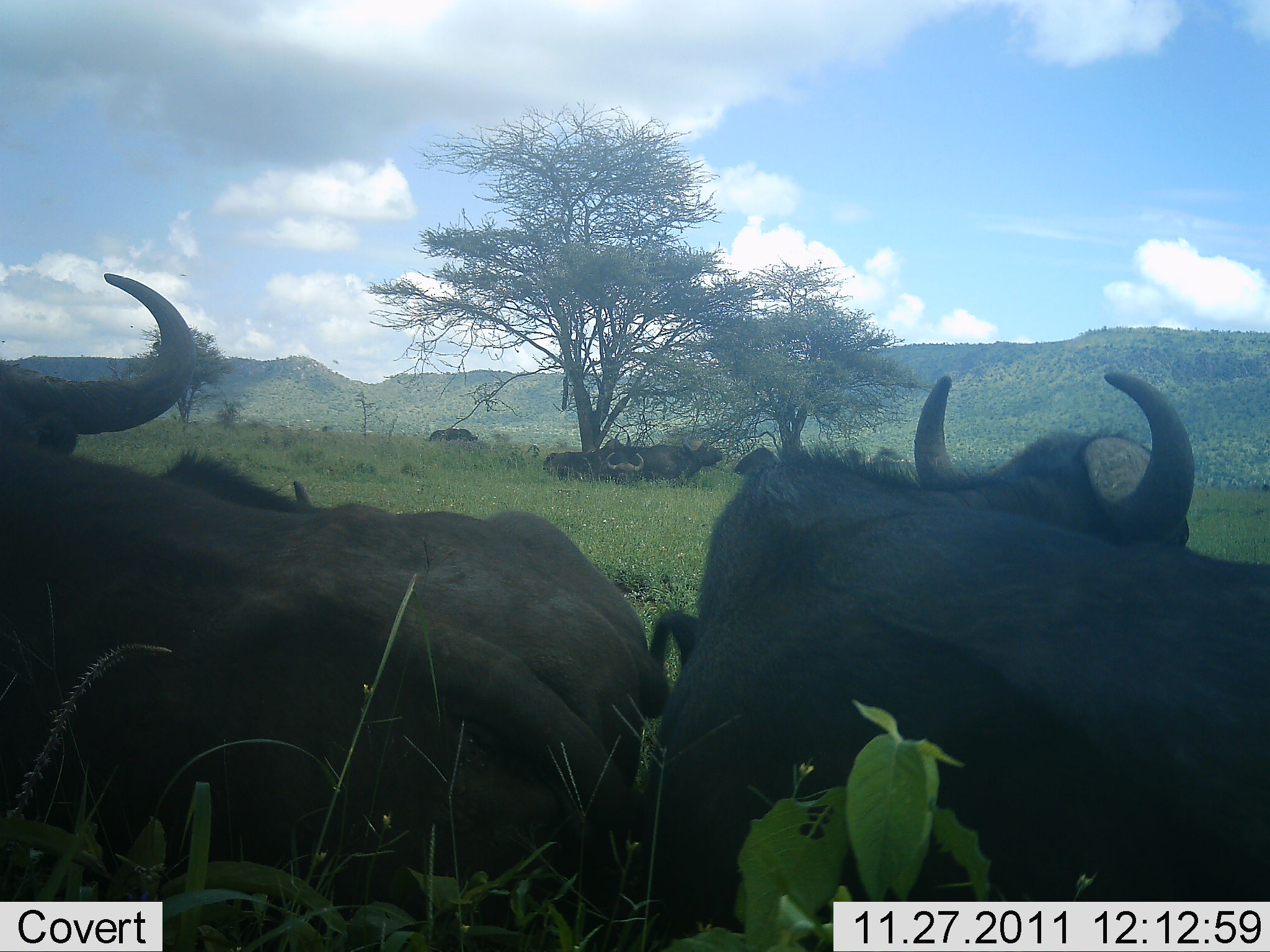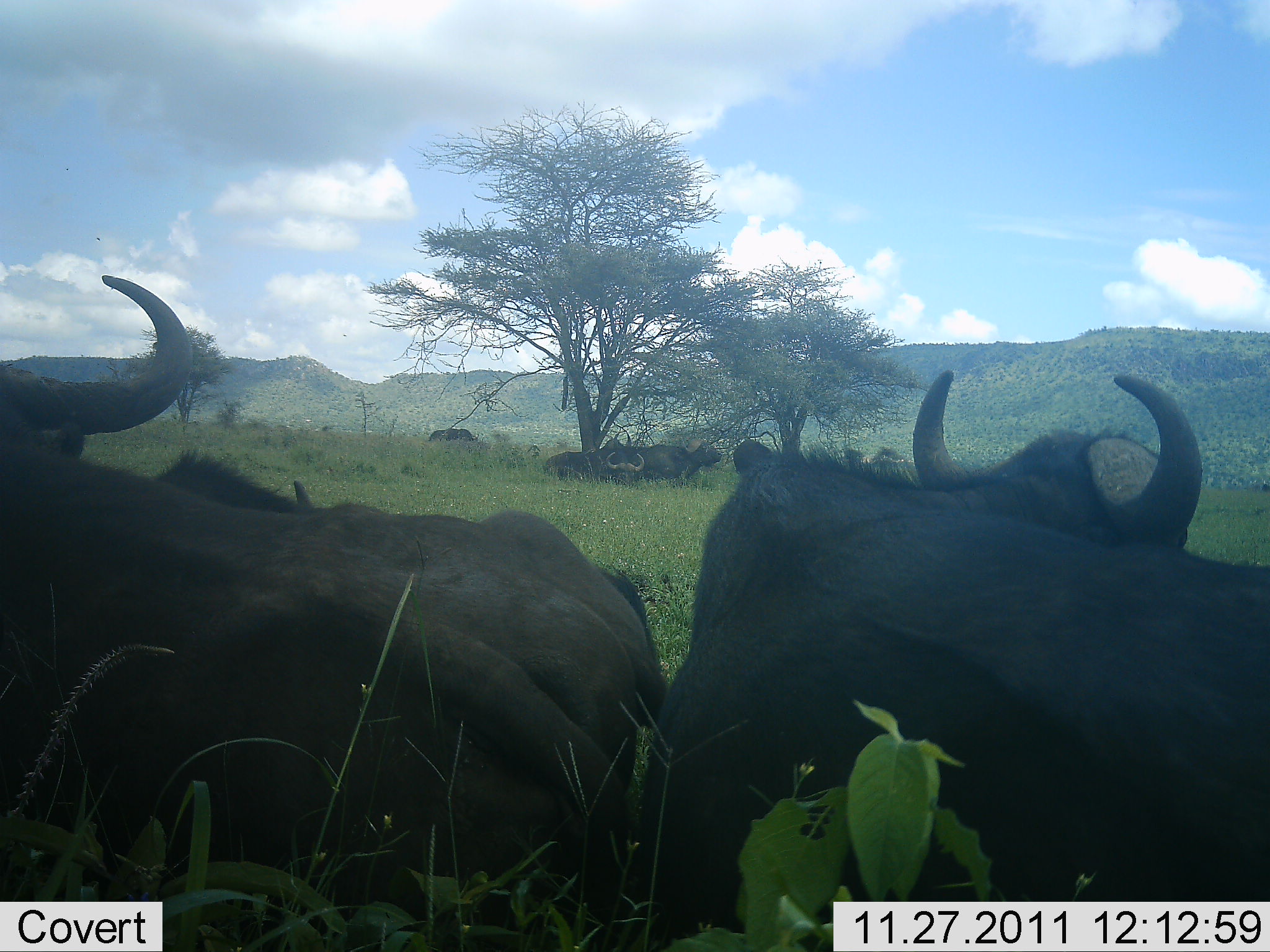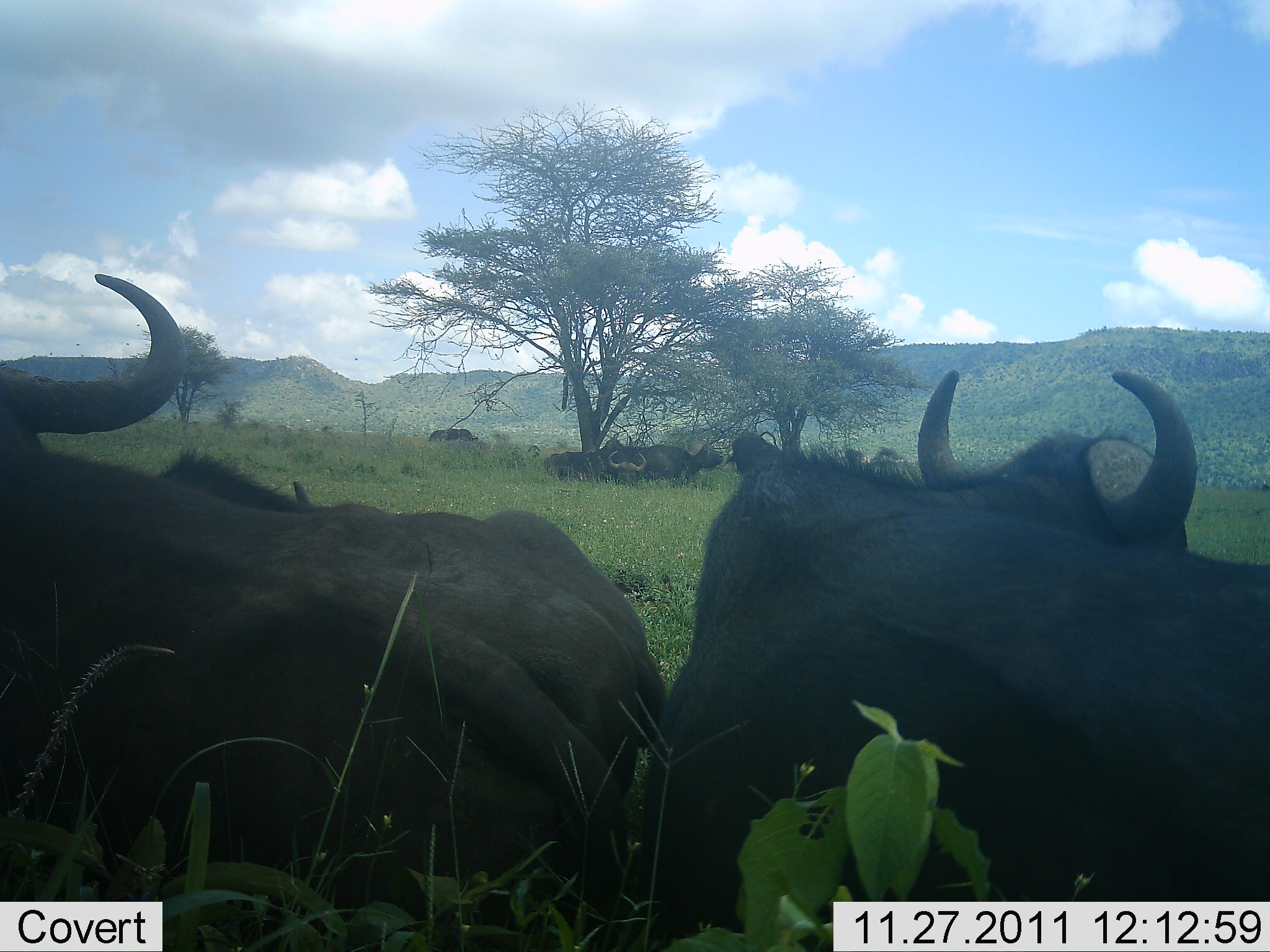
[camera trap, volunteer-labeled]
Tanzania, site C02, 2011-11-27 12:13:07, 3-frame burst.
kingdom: Animalia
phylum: Chordata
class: Mammalia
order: Artiodactyla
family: Bovidae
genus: Syncerus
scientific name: Syncerus caffer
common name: cape buffalo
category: buffalo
Buffalo (cape buffalo) (Syncerus caffer), count 7. Behavior (volunteer vote fractions): standing 13%, resting 87%, moving 7%, interacting 0%. Young present (vote fraction): 7%. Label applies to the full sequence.